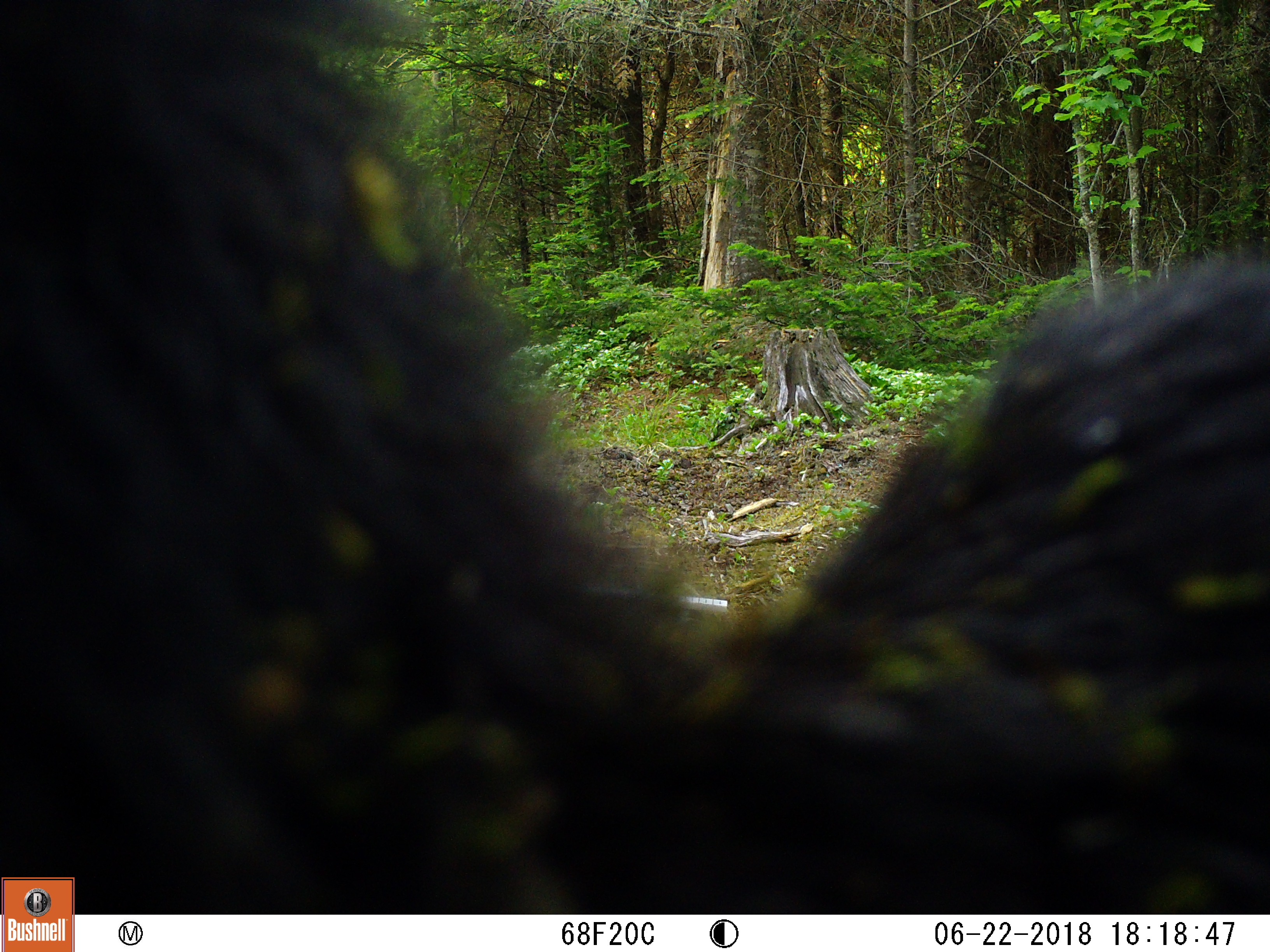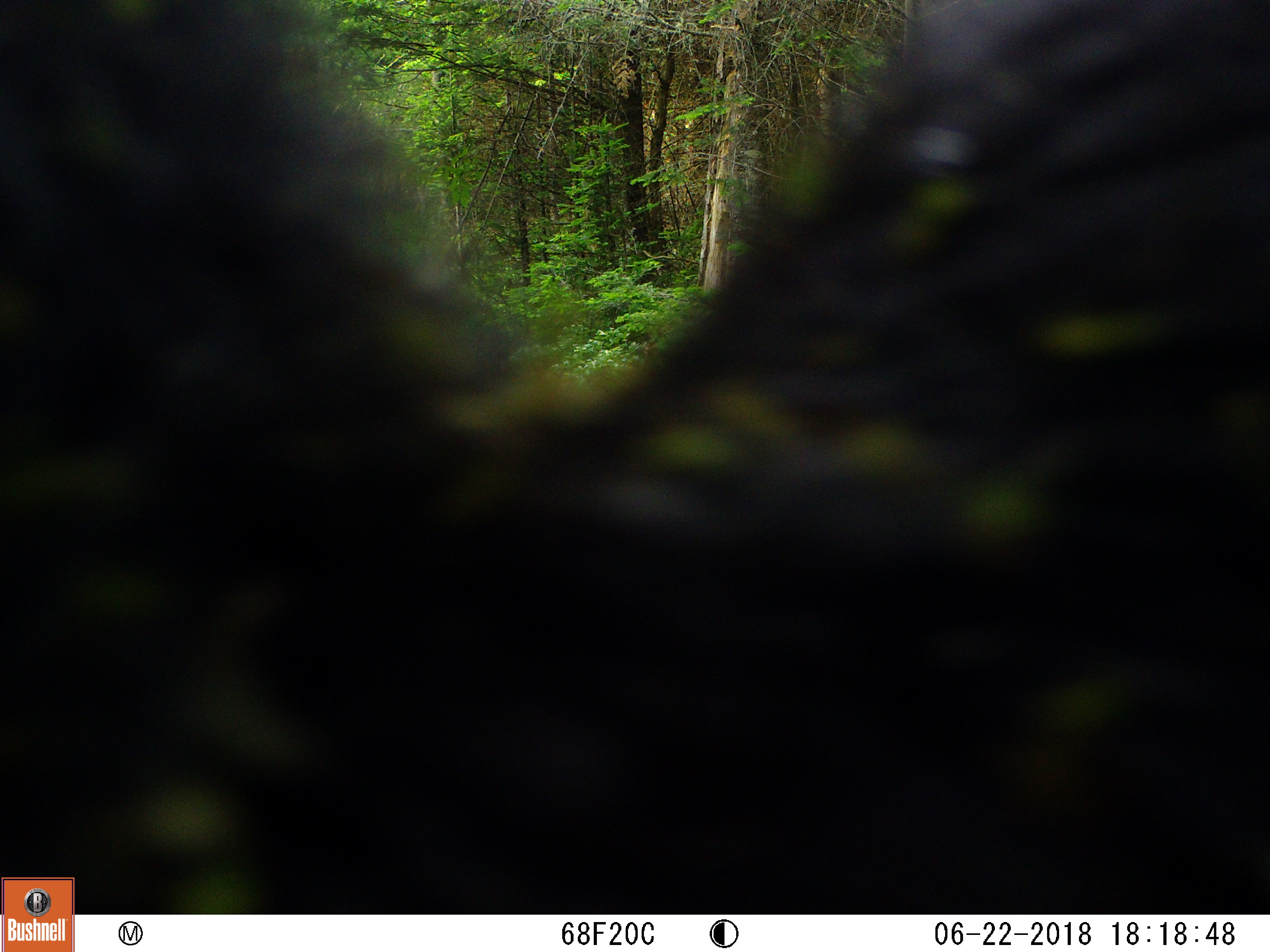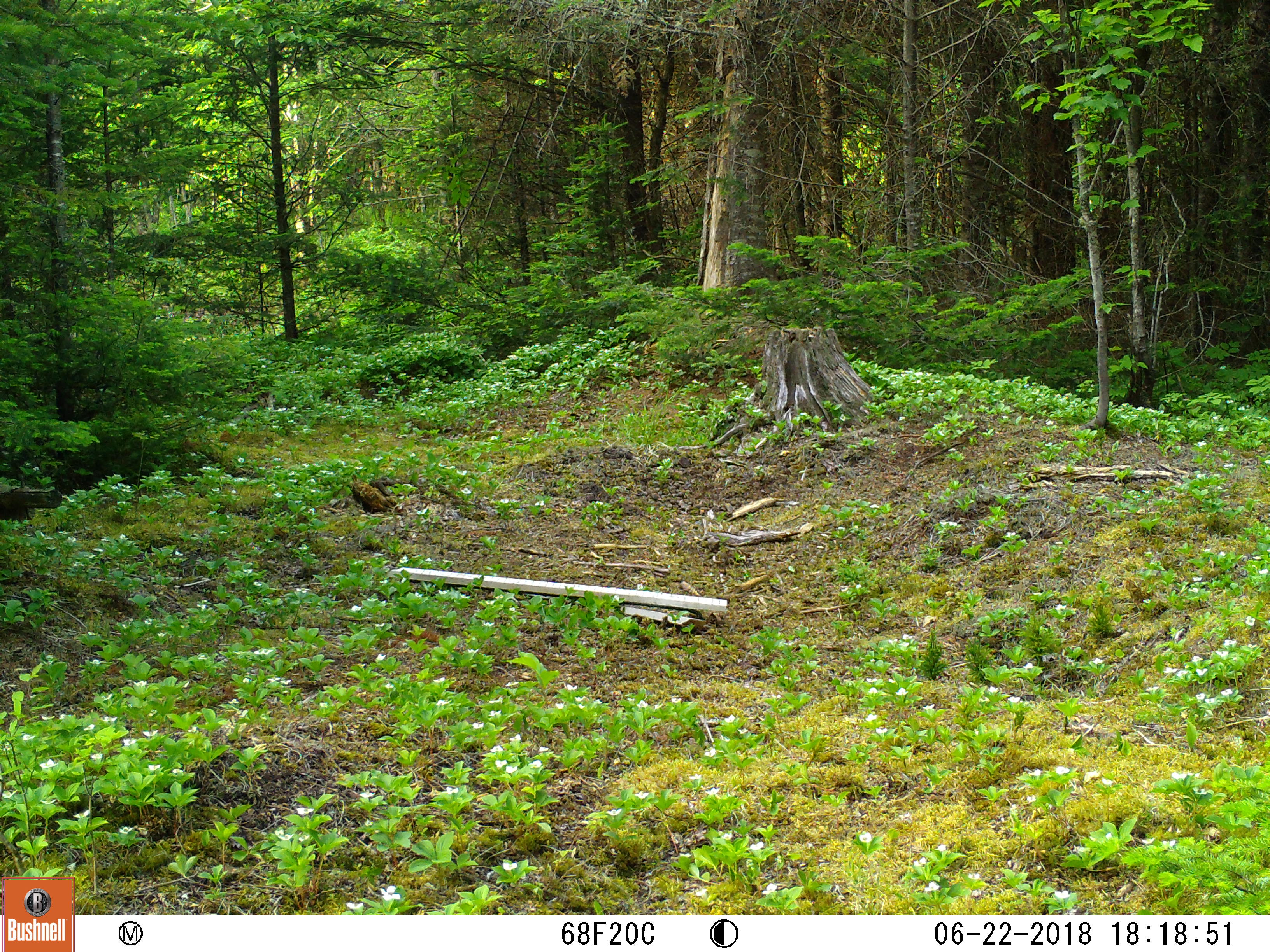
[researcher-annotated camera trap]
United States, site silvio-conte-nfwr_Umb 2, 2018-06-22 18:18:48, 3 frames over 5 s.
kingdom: Animalia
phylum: Chordata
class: Mammalia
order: Carnivora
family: Ursidae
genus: Ursus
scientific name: Ursus americanus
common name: black bear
Black bear (Ursus americanus).